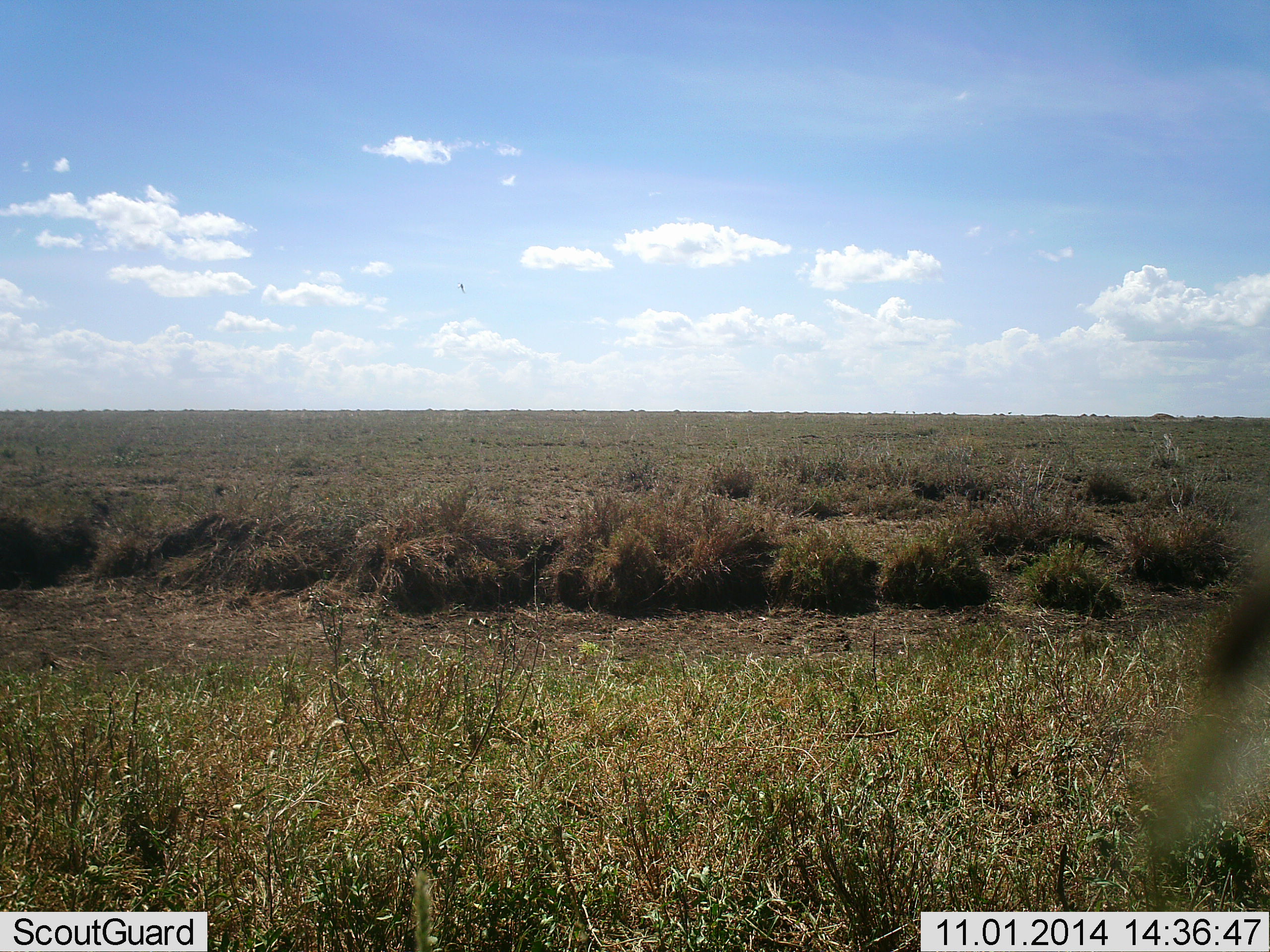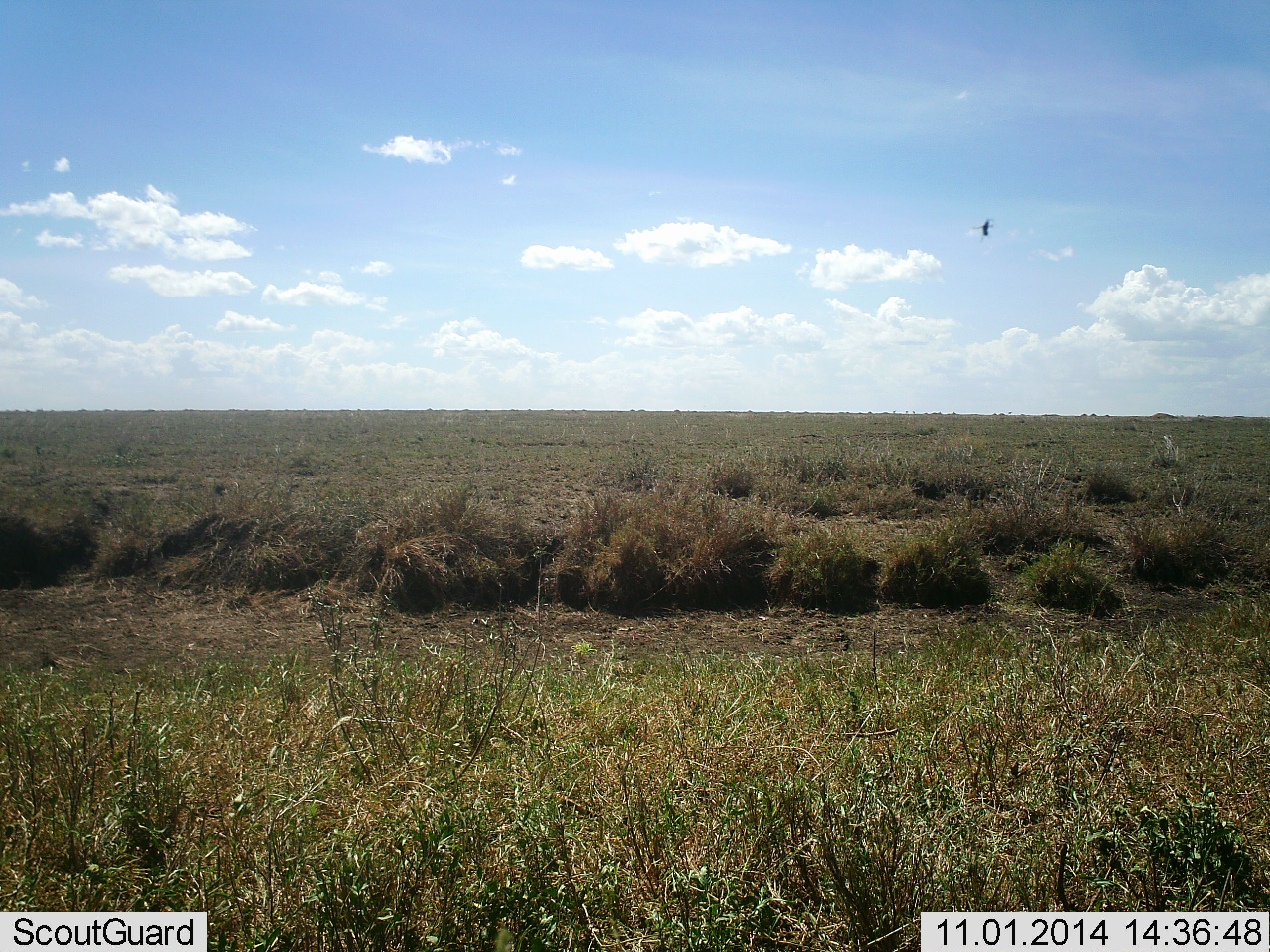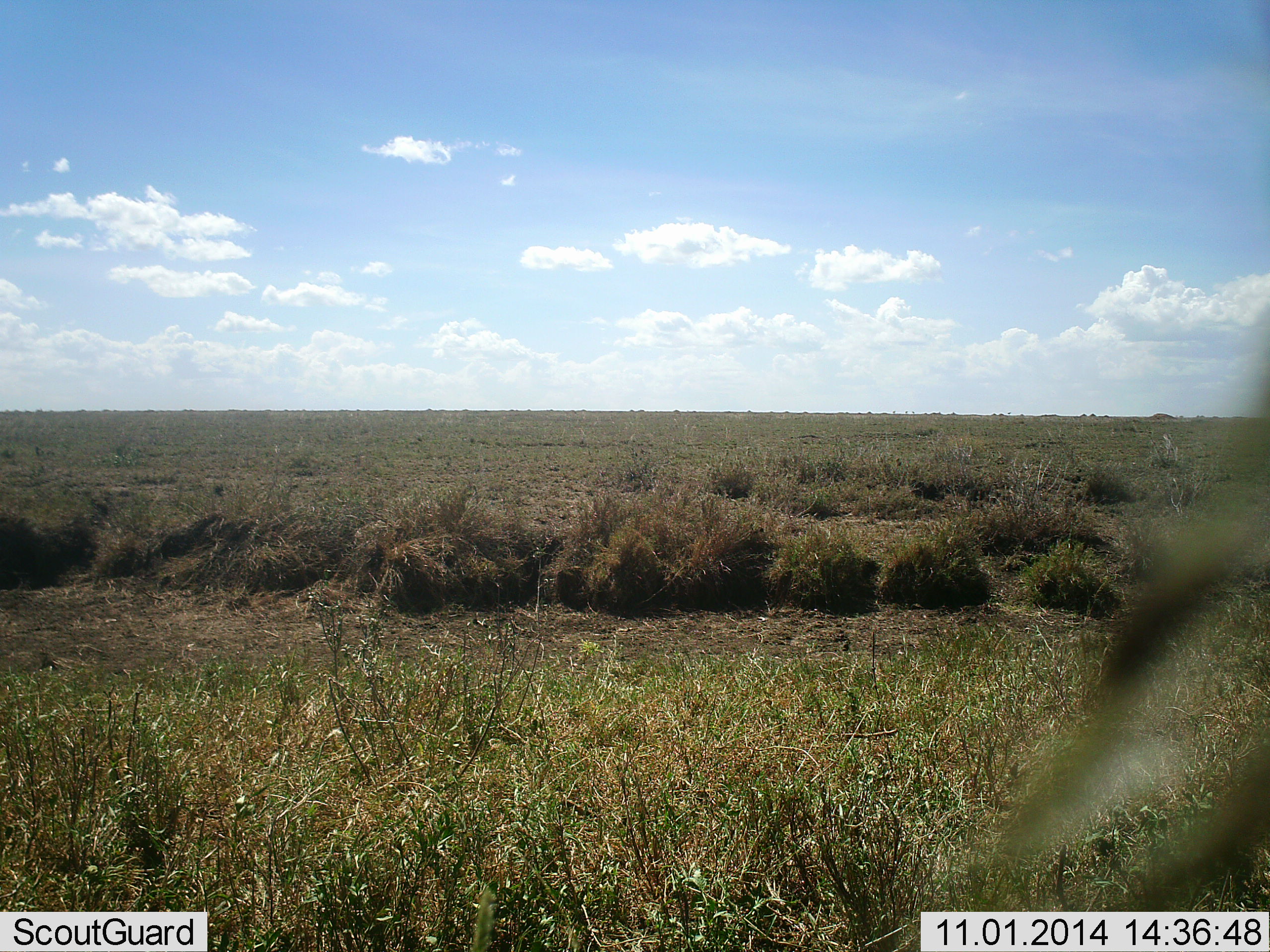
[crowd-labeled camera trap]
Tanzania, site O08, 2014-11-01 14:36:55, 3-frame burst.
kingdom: Animalia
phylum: Chordata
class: Aves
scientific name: Aves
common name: bird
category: otherbird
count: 1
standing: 0%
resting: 0%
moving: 100%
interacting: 0%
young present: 0%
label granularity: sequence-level